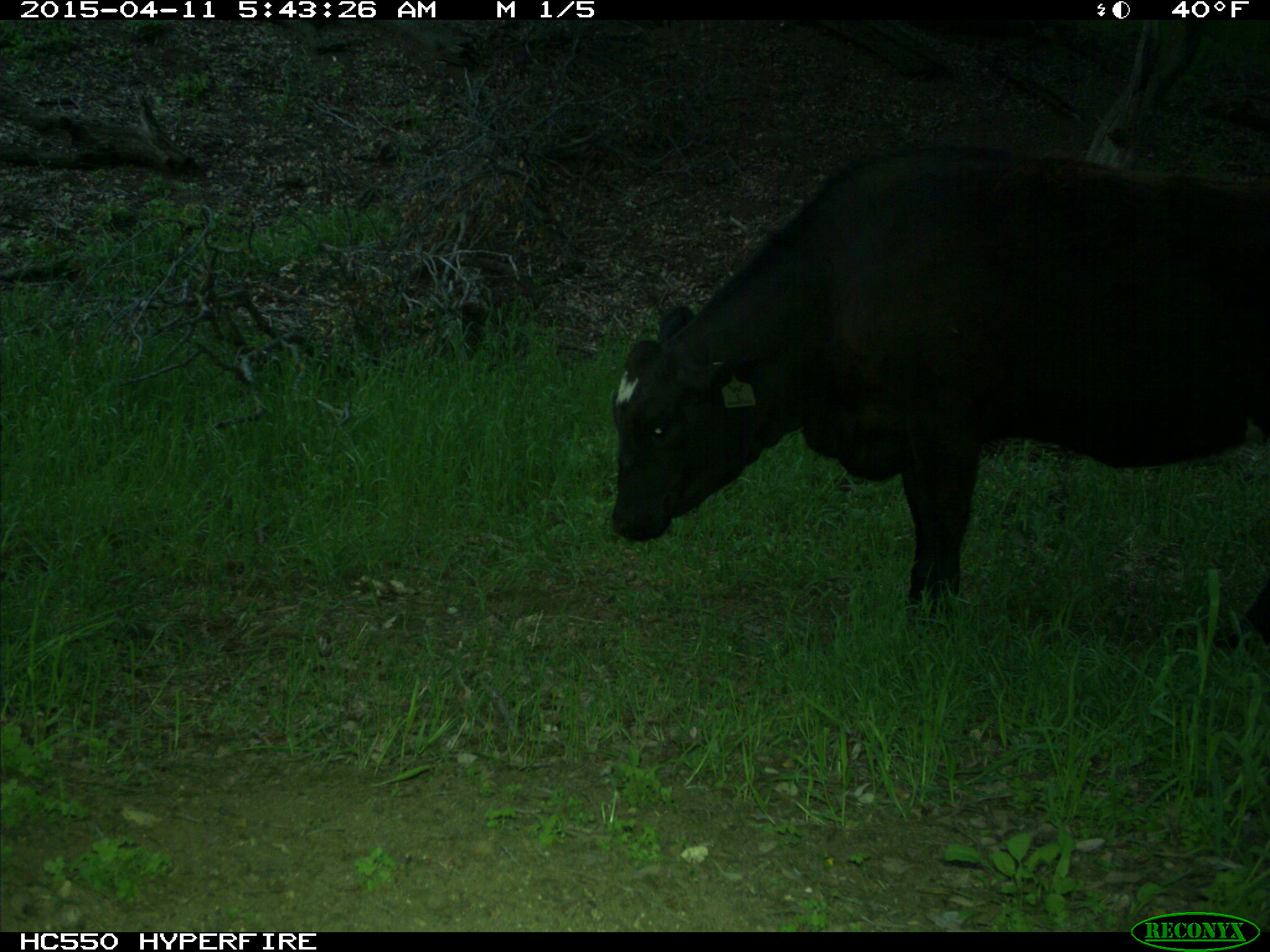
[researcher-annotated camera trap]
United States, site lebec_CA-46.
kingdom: Animalia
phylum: Chordata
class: Mammalia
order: Artiodactyla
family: Bovidae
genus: Bos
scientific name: Bos taurus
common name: domestic cow